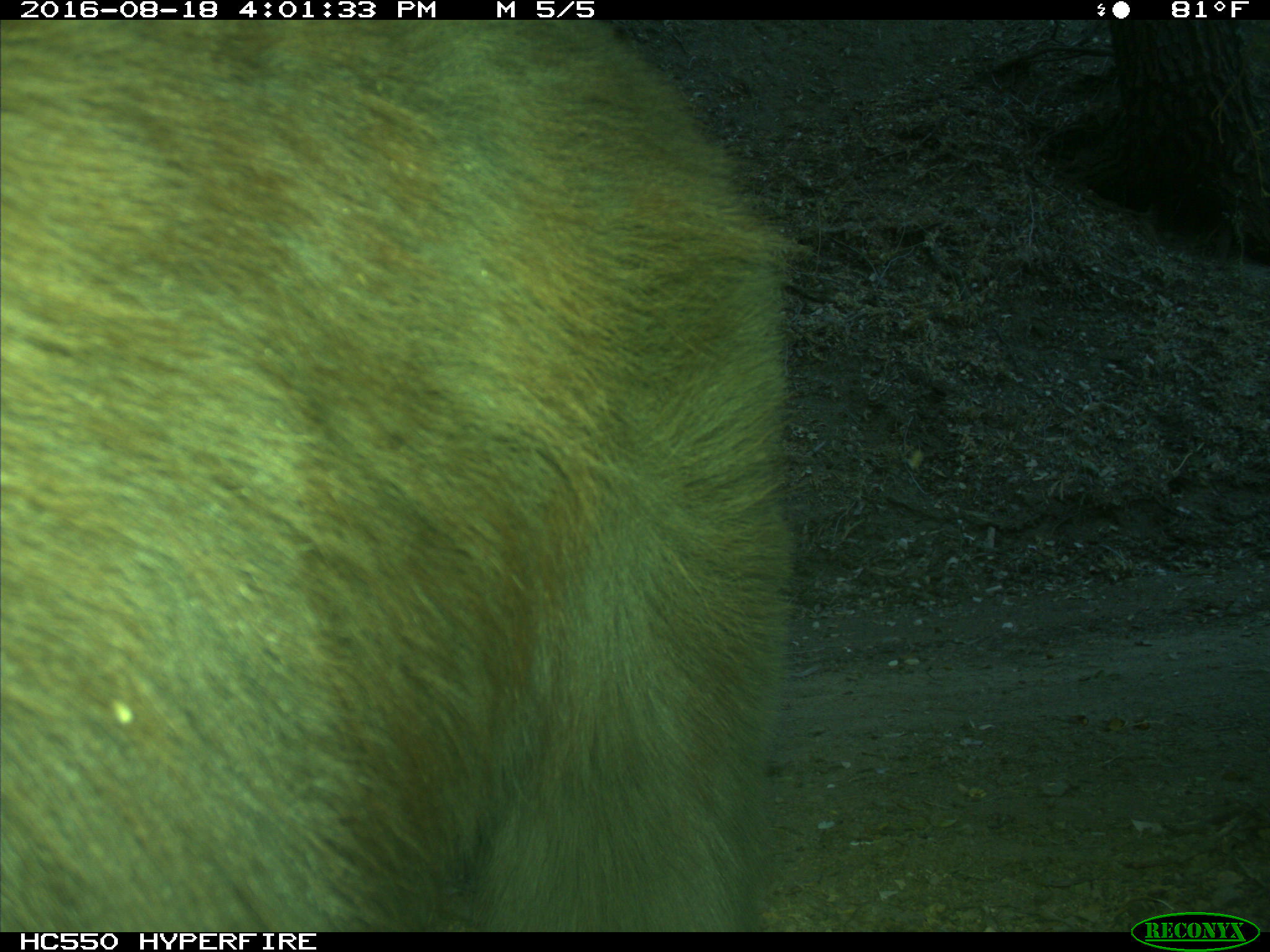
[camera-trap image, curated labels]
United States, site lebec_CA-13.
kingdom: Animalia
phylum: Chordata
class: Mammalia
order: Carnivora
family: Ursidae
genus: Ursus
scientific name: Ursus americanus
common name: american black bear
Ursus americanus (american black bear).